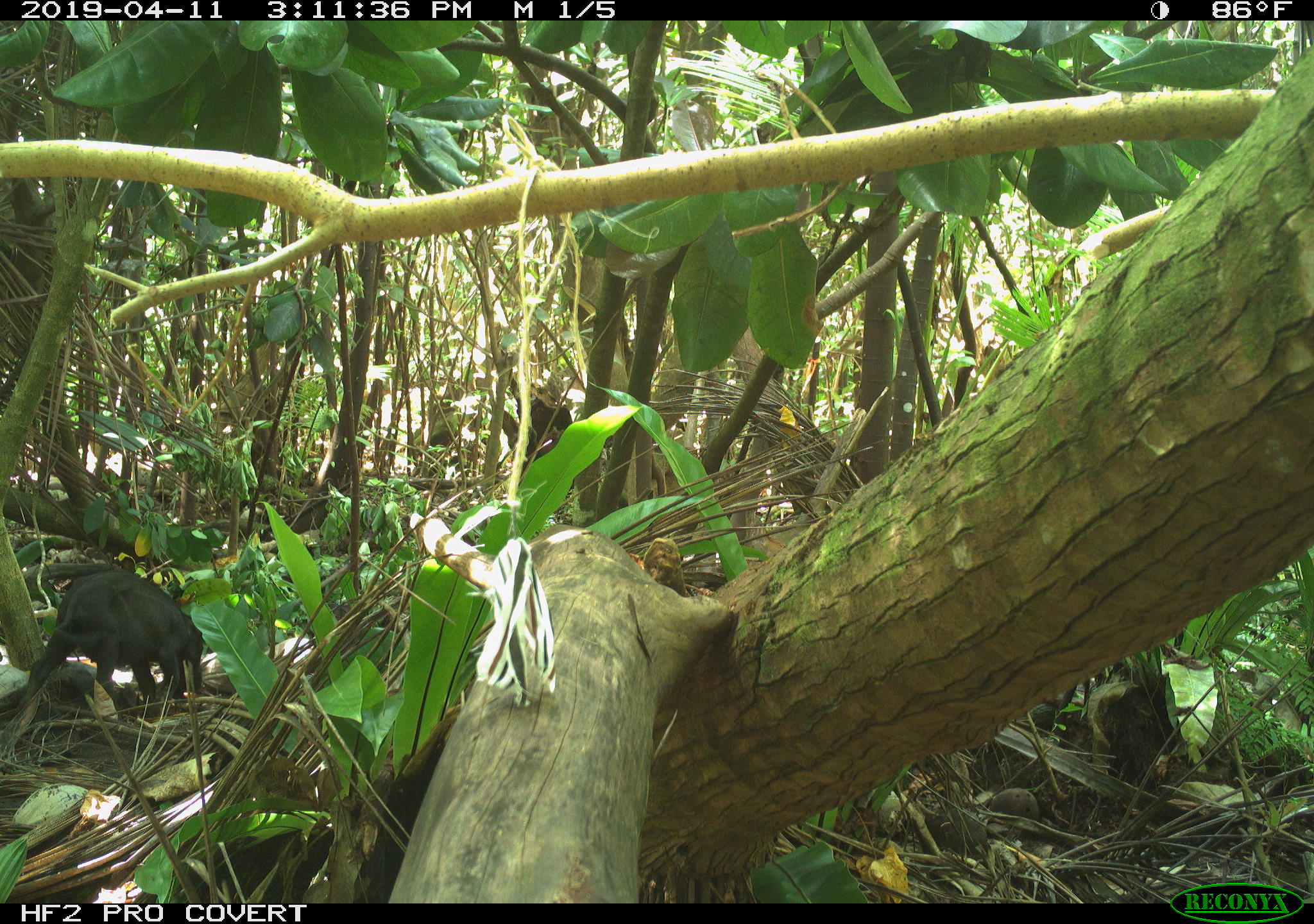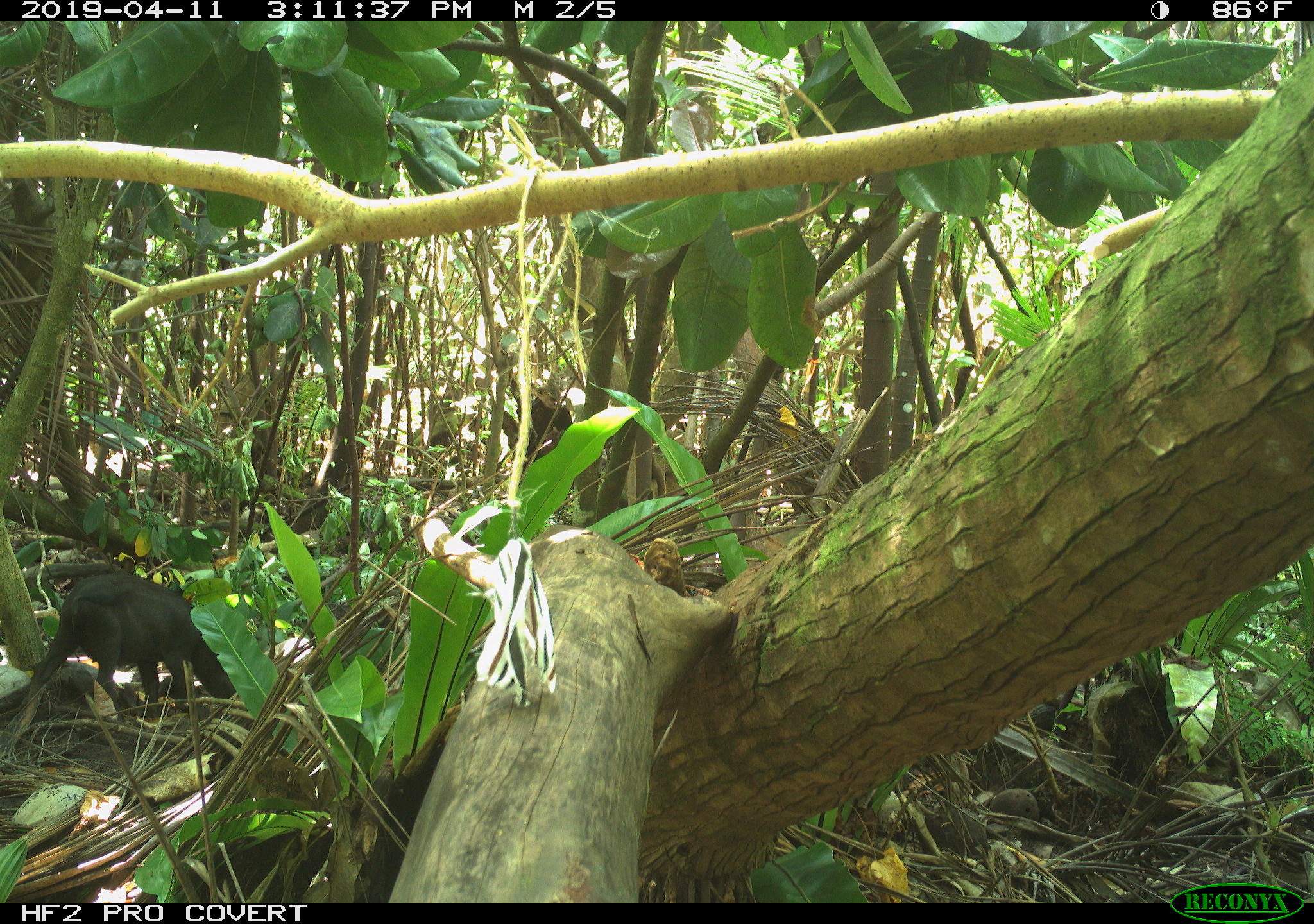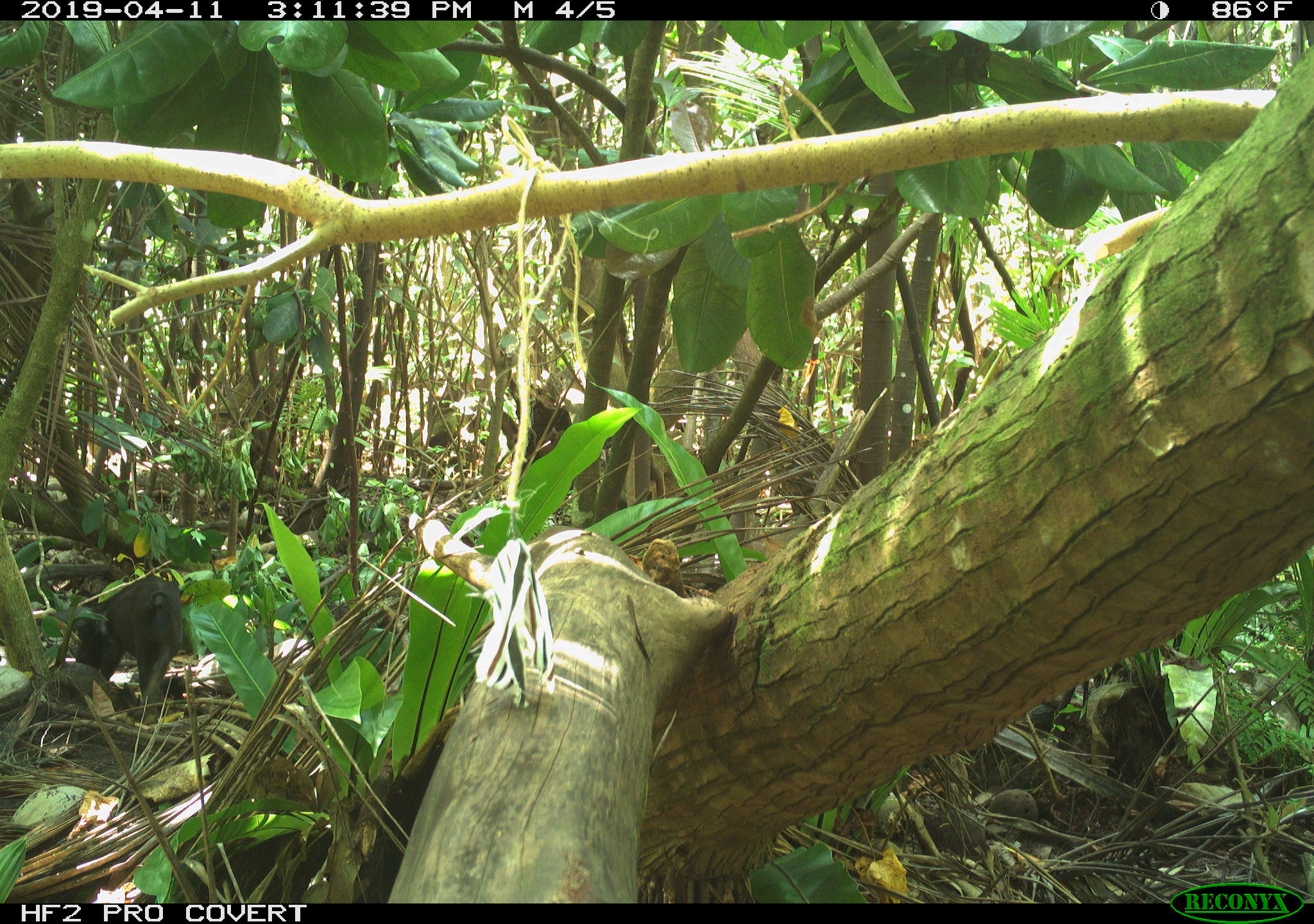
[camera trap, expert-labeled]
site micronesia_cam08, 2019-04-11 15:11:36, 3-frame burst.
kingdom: Animalia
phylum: Chordata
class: Mammalia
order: Artiodactyla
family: Suidae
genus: Sus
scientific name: Sus scrofa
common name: pig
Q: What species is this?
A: Pig (Sus scrofa).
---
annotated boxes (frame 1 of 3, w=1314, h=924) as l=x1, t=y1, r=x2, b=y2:
pig: l=8, t=570, r=207, b=726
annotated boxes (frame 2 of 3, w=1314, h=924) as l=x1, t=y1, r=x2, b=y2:
pig: l=0, t=549, r=274, b=737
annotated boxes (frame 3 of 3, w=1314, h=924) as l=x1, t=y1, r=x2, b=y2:
pig: l=53, t=576, r=186, b=715